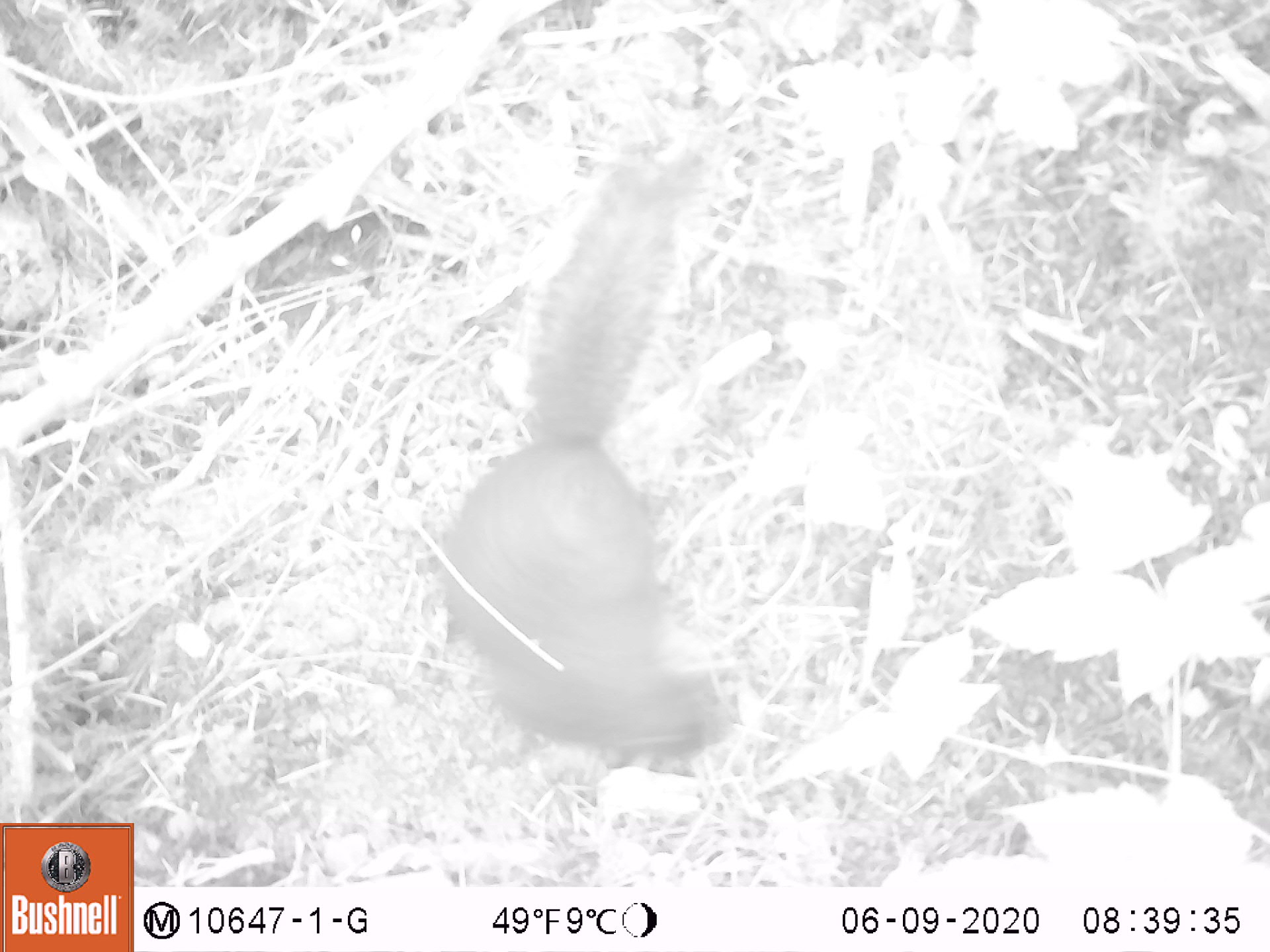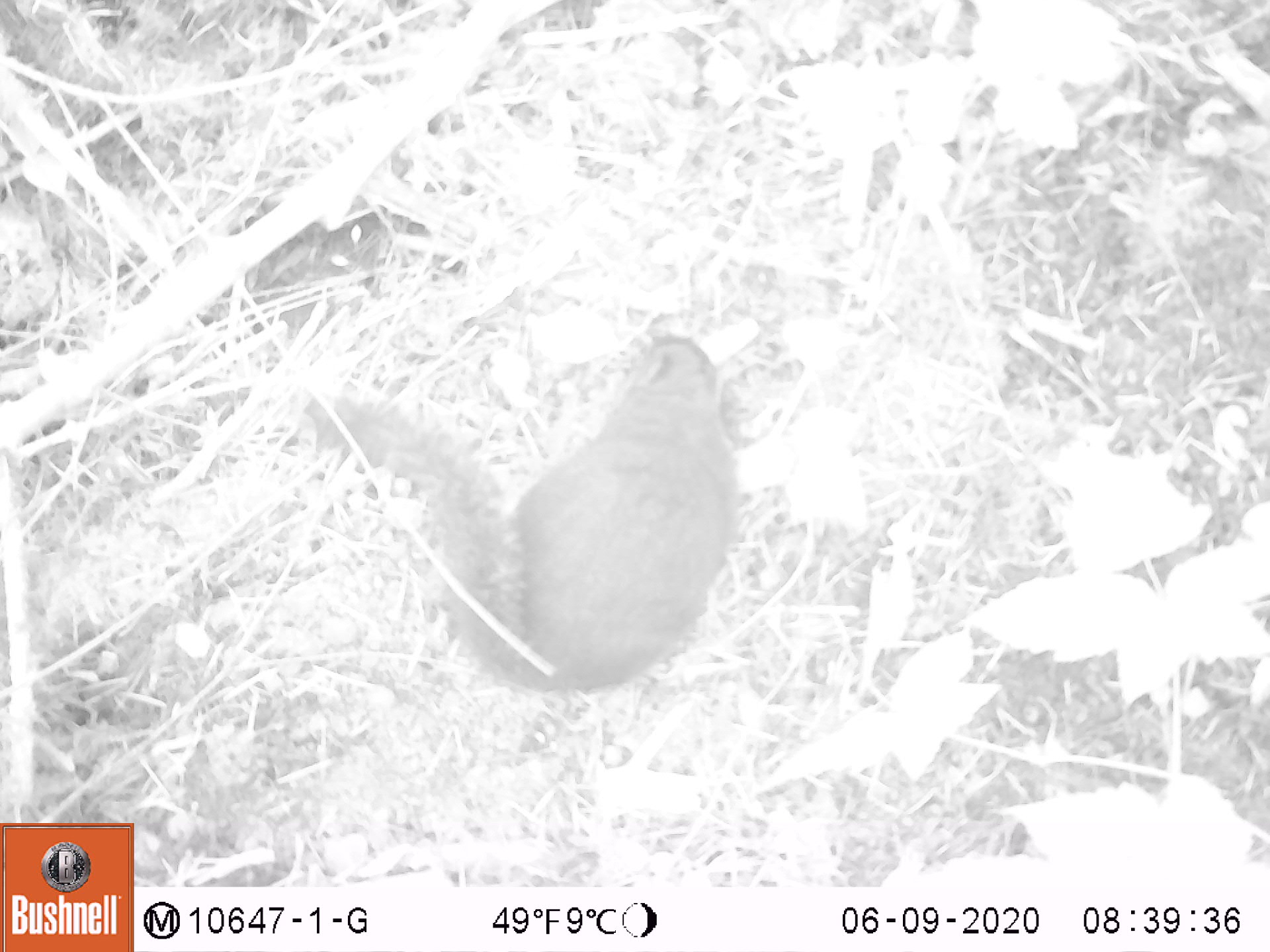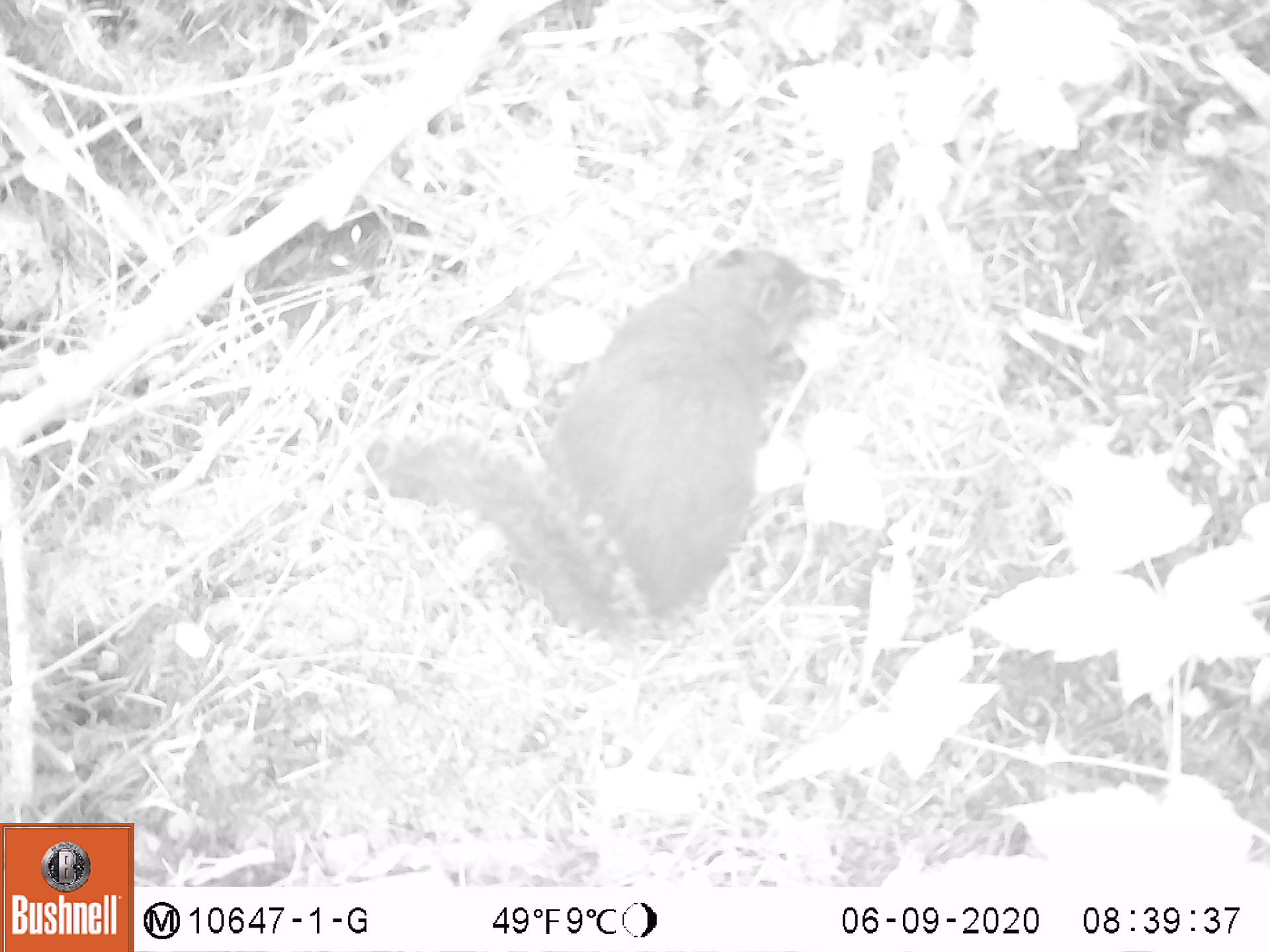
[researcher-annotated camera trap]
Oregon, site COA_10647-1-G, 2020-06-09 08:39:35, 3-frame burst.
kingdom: Animalia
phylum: Chordata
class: Mammalia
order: Rodentia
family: Sciuridae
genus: Tamiasciurus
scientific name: Tamiasciurus douglasii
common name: douglas squirrel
Douglas squirrel (Tamiasciurus douglasii).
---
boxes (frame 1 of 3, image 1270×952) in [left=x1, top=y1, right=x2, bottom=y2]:
douglas squirrel: [left=424, top=130, right=725, bottom=767]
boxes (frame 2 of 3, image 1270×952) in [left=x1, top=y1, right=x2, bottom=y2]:
douglas squirrel: [left=320, top=338, right=733, bottom=701]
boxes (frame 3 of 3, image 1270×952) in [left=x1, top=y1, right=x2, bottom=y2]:
douglas squirrel: [left=373, top=247, right=817, bottom=642]